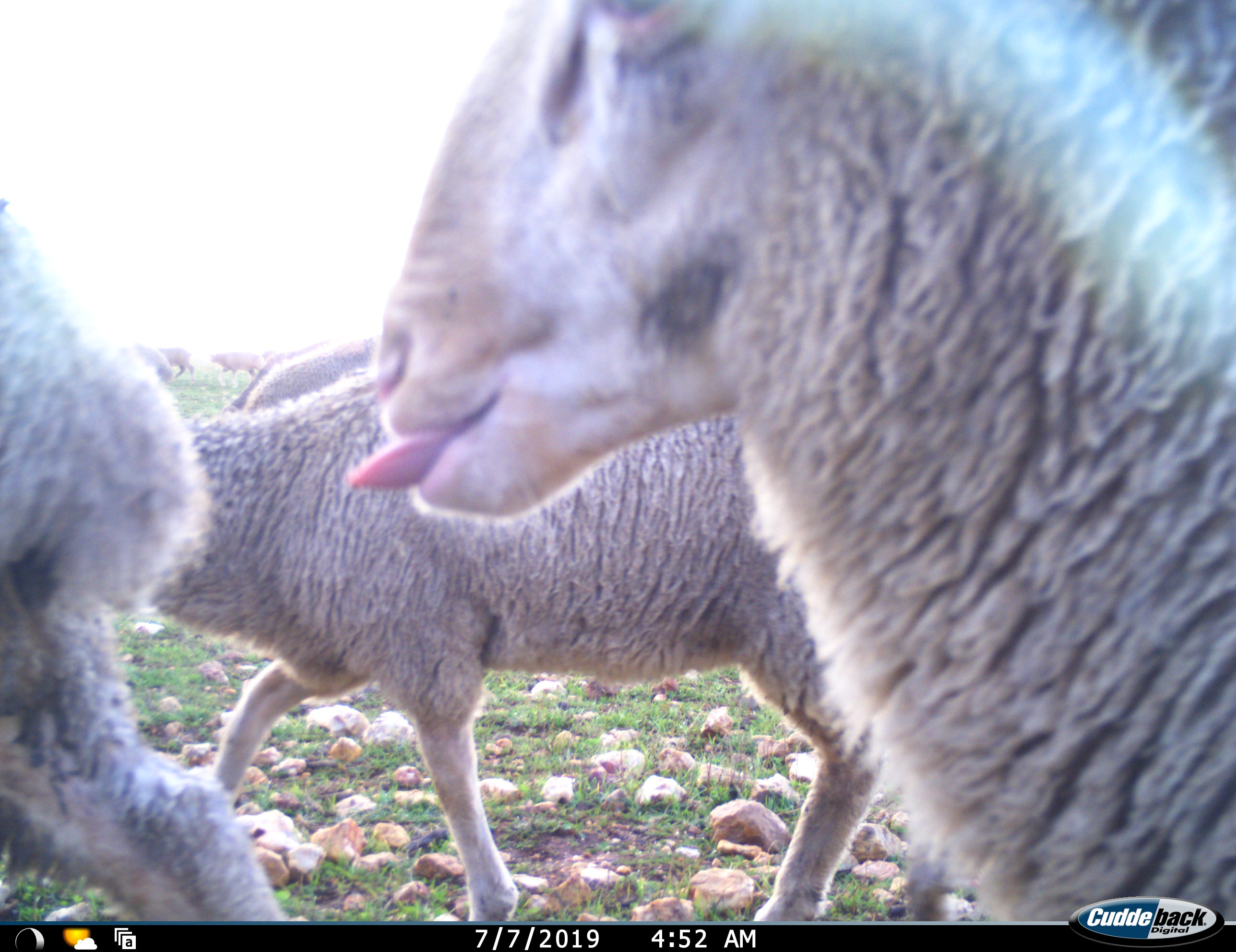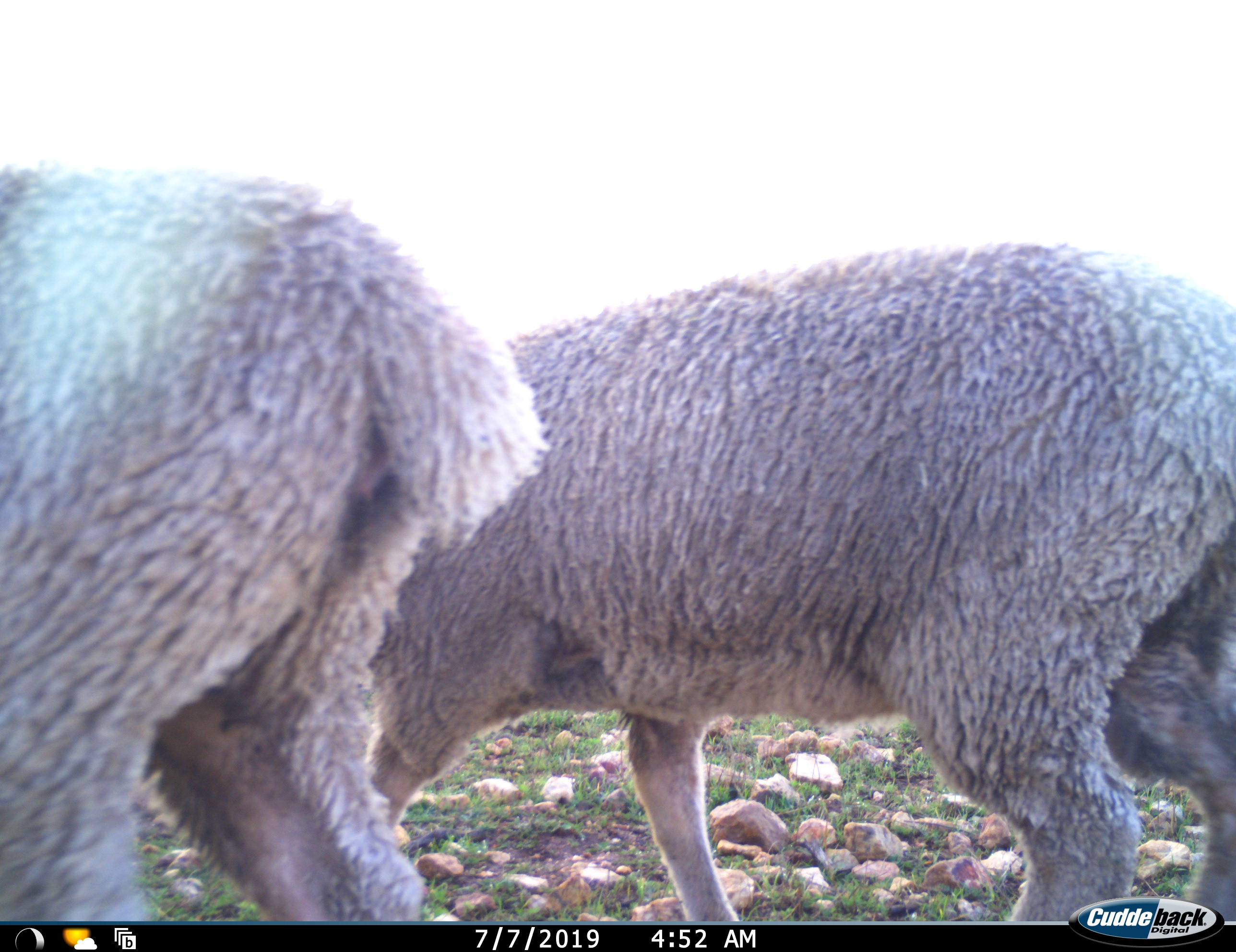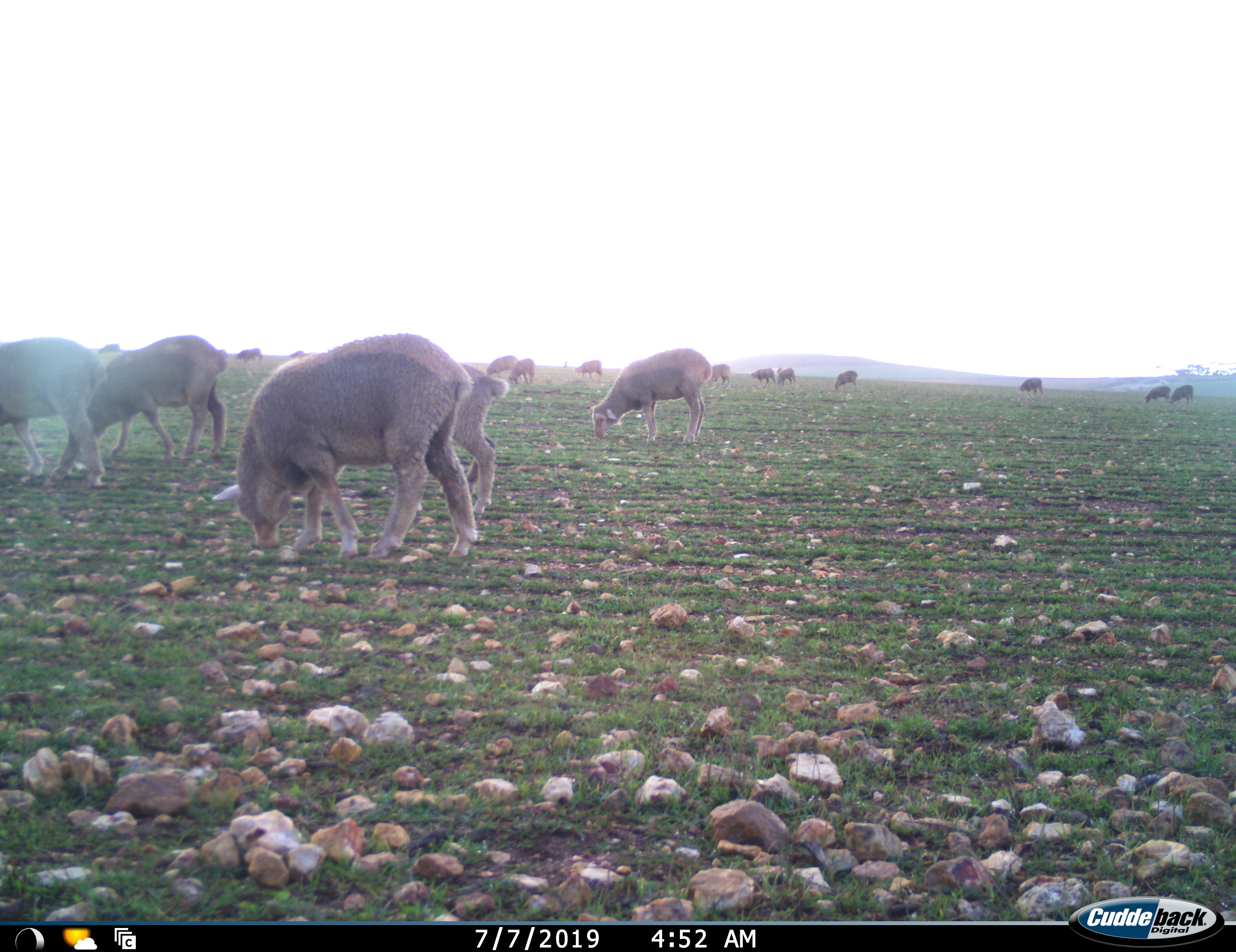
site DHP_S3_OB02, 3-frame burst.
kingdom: Animalia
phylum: Chordata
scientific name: Vertebrata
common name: domestic animal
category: domesticanimal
Domesticanimal (domestic animal) (Vertebrata), count 11-50. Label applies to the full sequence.